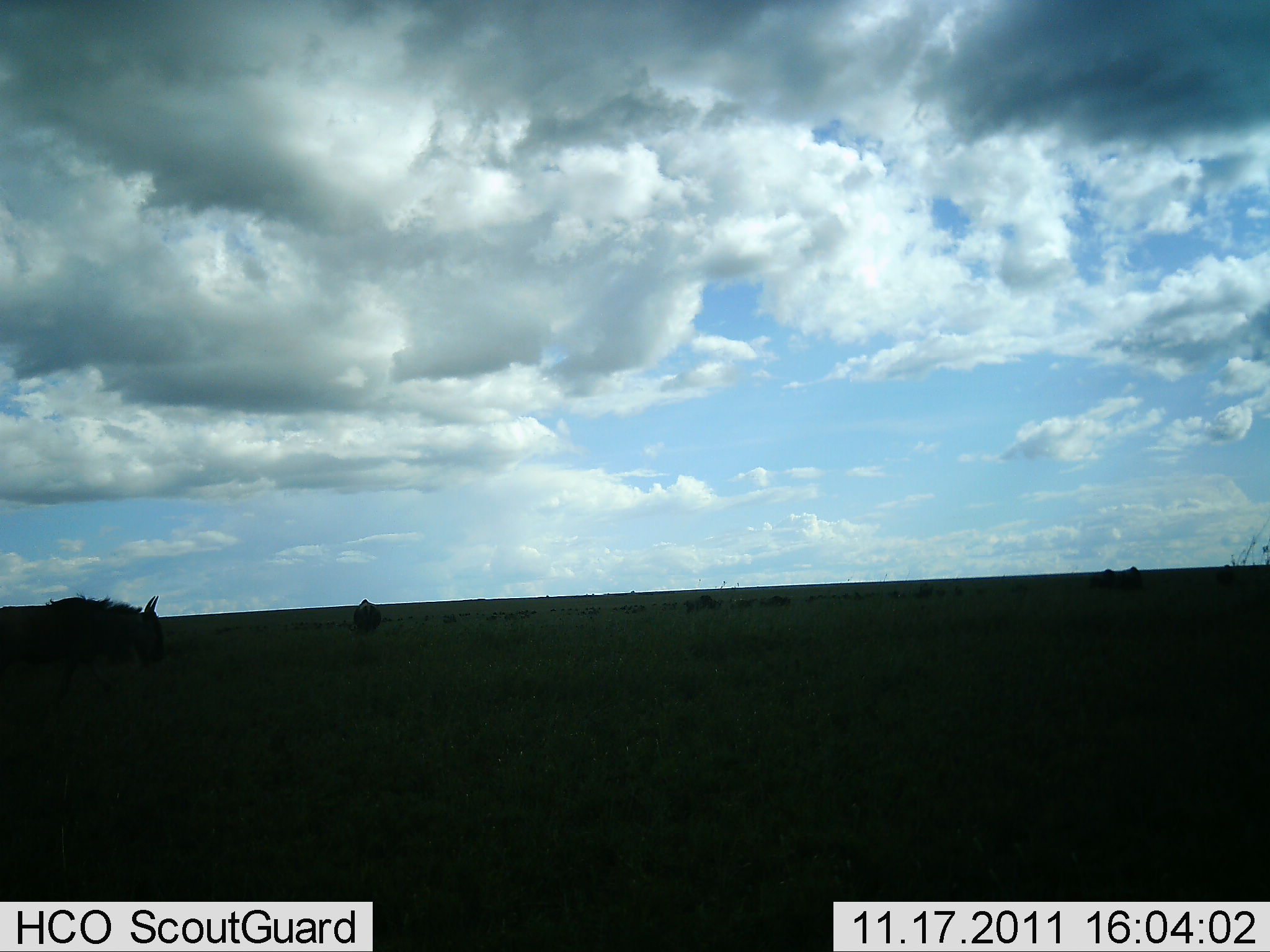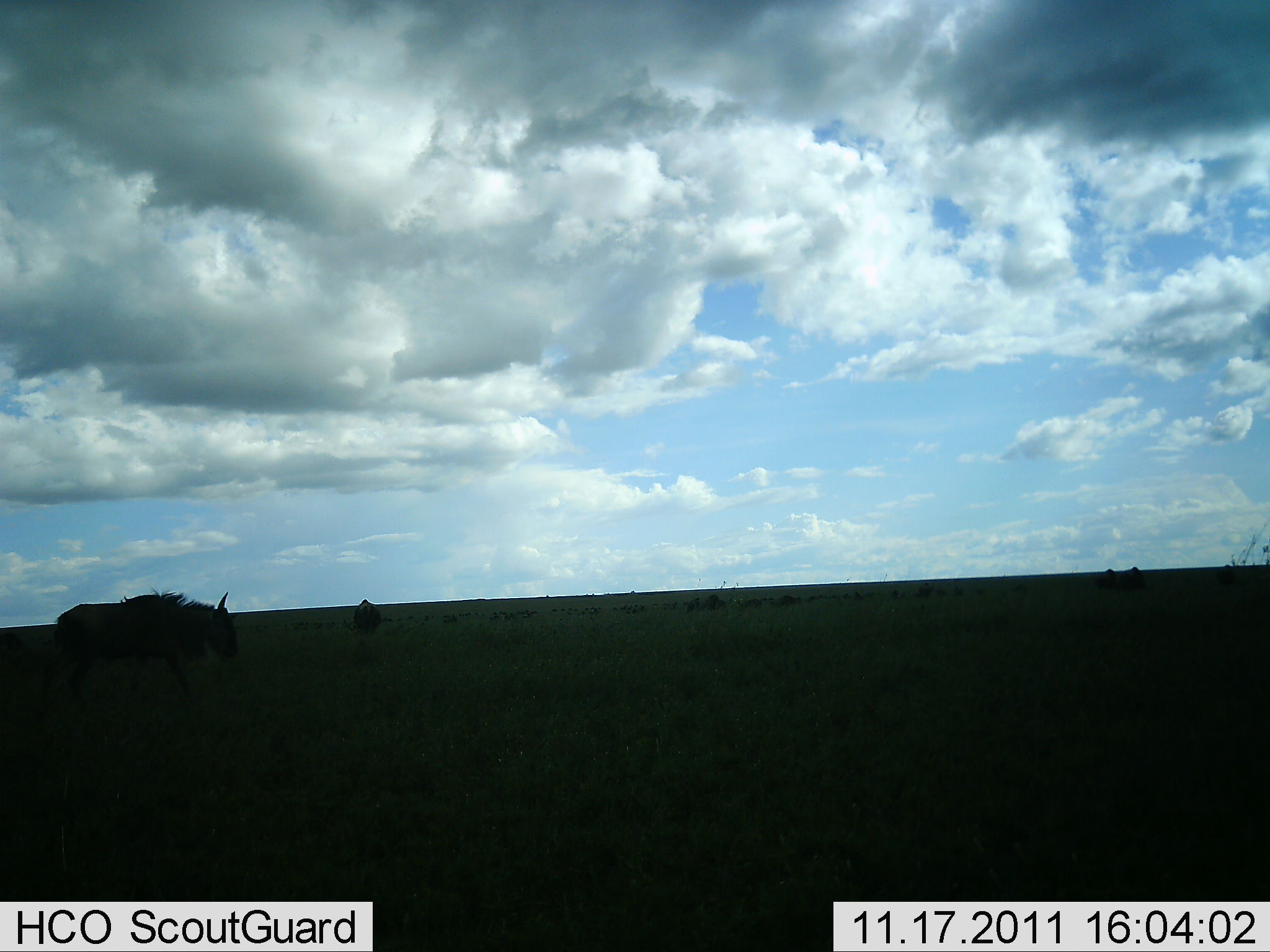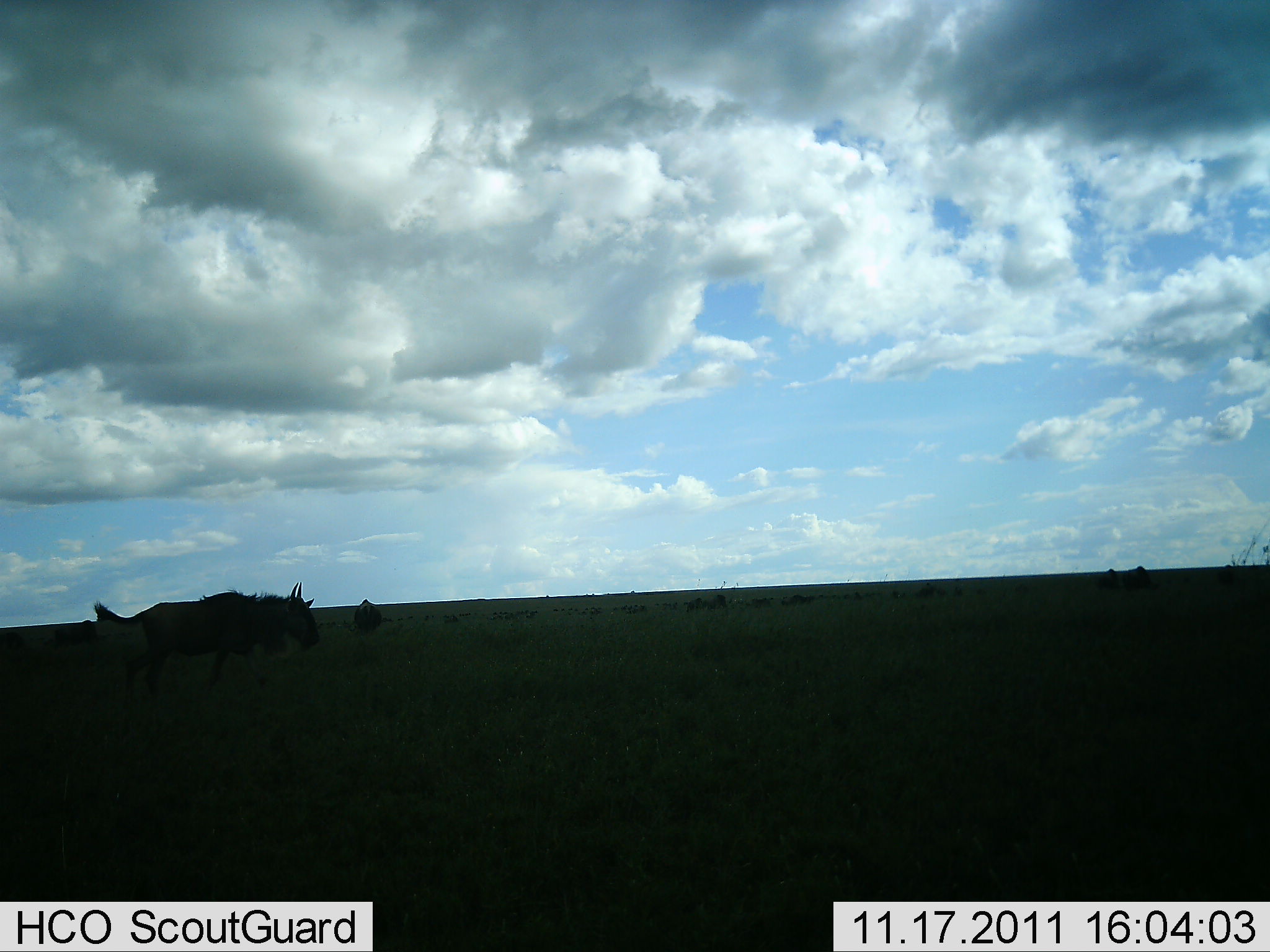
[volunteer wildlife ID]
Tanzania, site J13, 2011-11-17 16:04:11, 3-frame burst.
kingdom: Animalia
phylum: Chordata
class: Mammalia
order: Artiodactyla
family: Bovidae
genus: Connochaetes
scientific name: Connochaetes taurinus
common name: blue wildebeest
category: wildebeest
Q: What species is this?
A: Wildebeest (blue wildebeest) (Connochaetes taurinus).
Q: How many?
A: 2.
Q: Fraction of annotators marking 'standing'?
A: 8%.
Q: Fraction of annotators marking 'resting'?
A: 0%.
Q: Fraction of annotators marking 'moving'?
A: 100%.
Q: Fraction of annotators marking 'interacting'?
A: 0%.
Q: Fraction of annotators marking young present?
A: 0%.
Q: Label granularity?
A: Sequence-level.